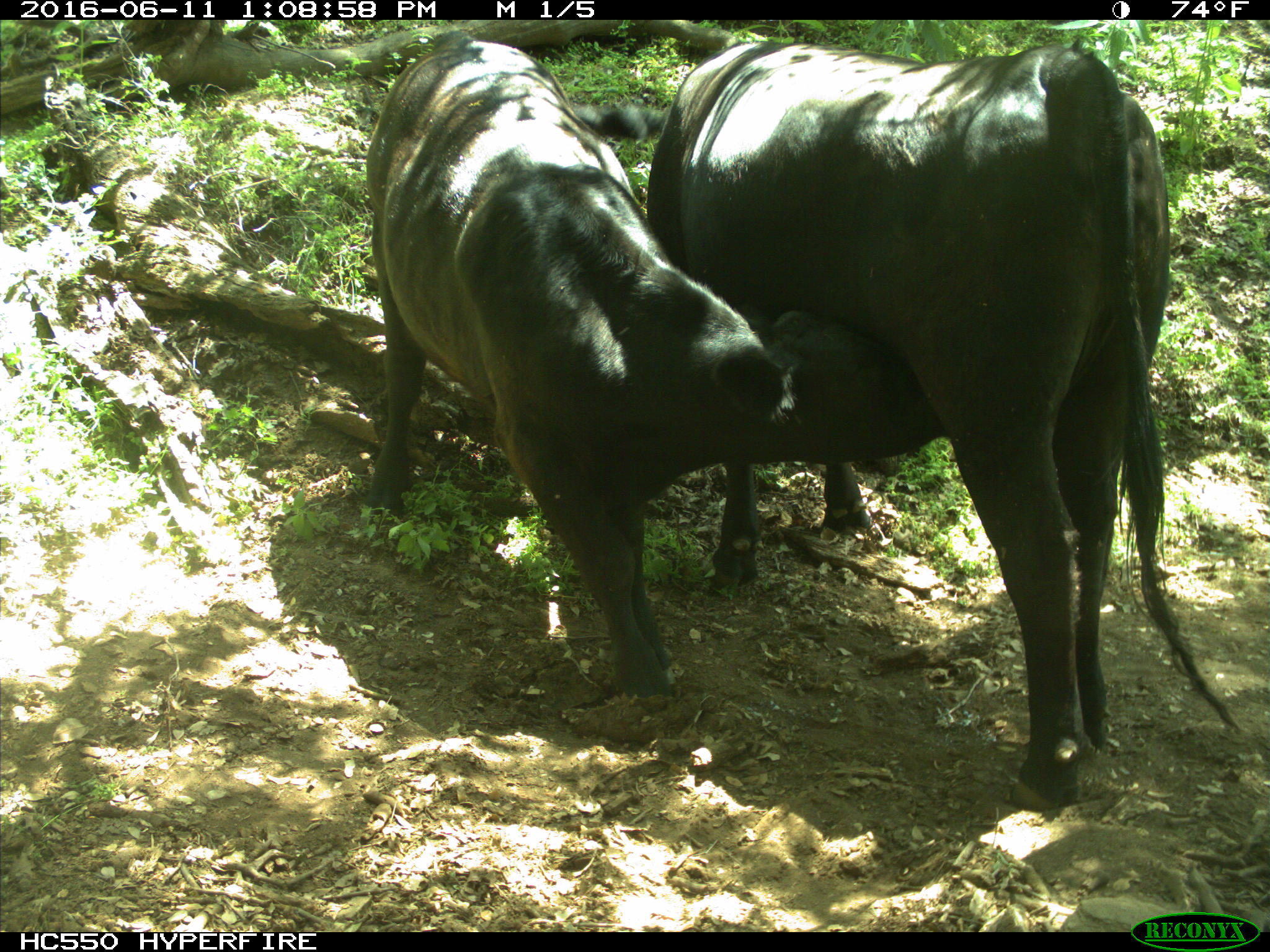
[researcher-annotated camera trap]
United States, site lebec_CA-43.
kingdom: Animalia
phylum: Chordata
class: Mammalia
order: Artiodactyla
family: Bovidae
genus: Bos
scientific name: Bos taurus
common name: domestic cow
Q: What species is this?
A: Bos taurus (domestic cow).